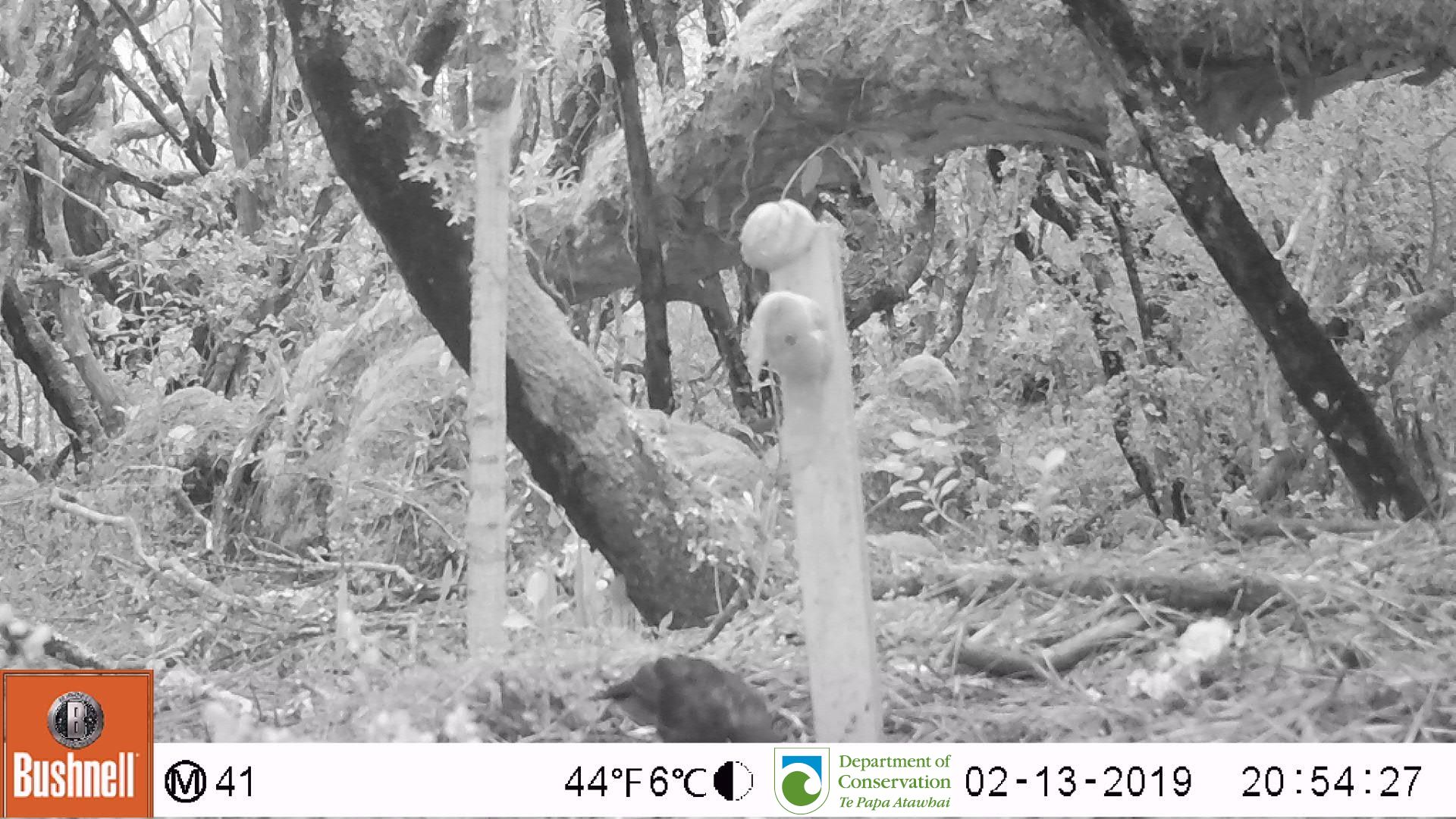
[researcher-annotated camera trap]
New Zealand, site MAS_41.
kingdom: Animalia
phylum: Chordata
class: Aves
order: Passeriformes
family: Turdidae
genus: Turdus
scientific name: Turdus merula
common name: eurasian blackbird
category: blackbird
Blackbird (eurasian blackbird) (Turdus merula).